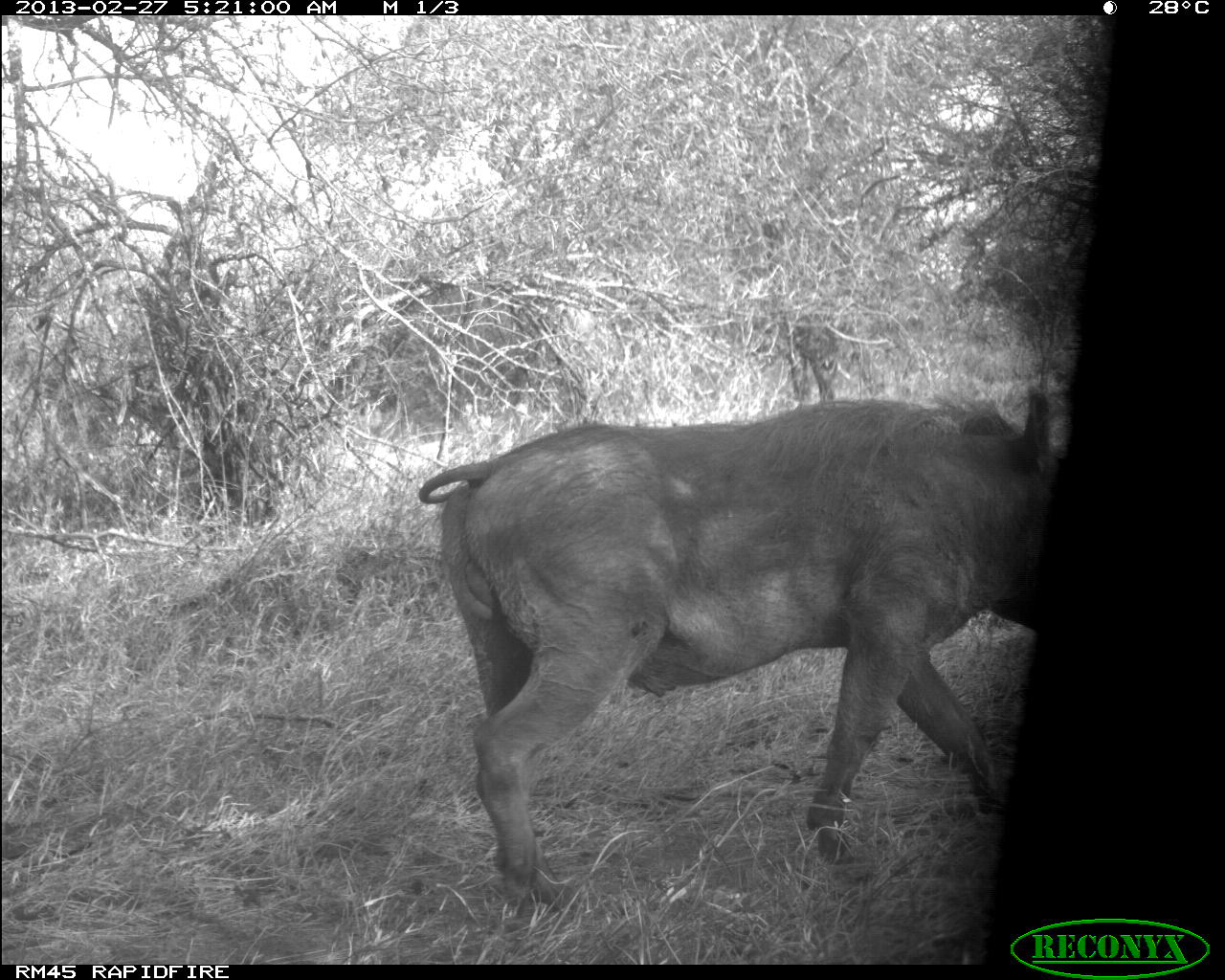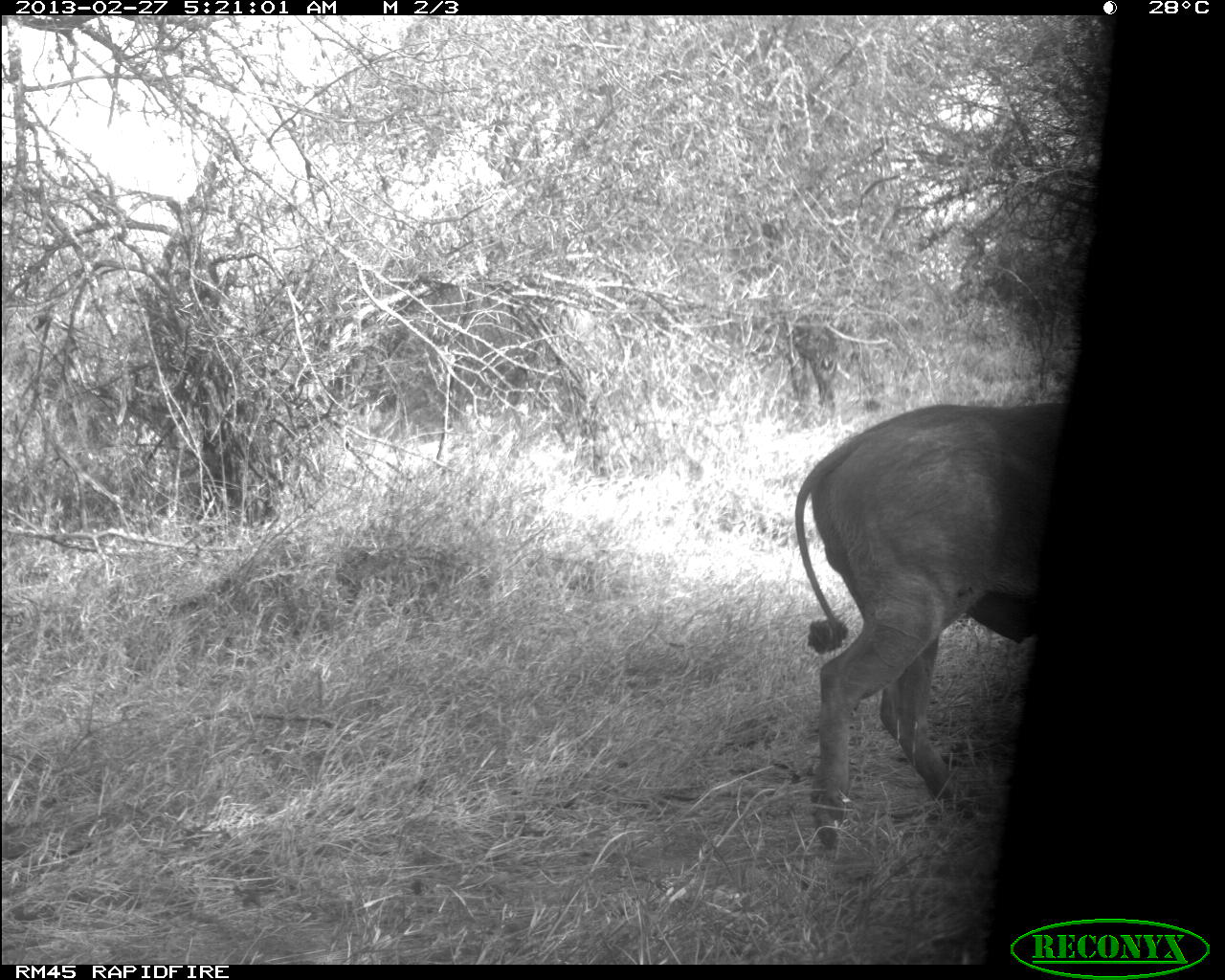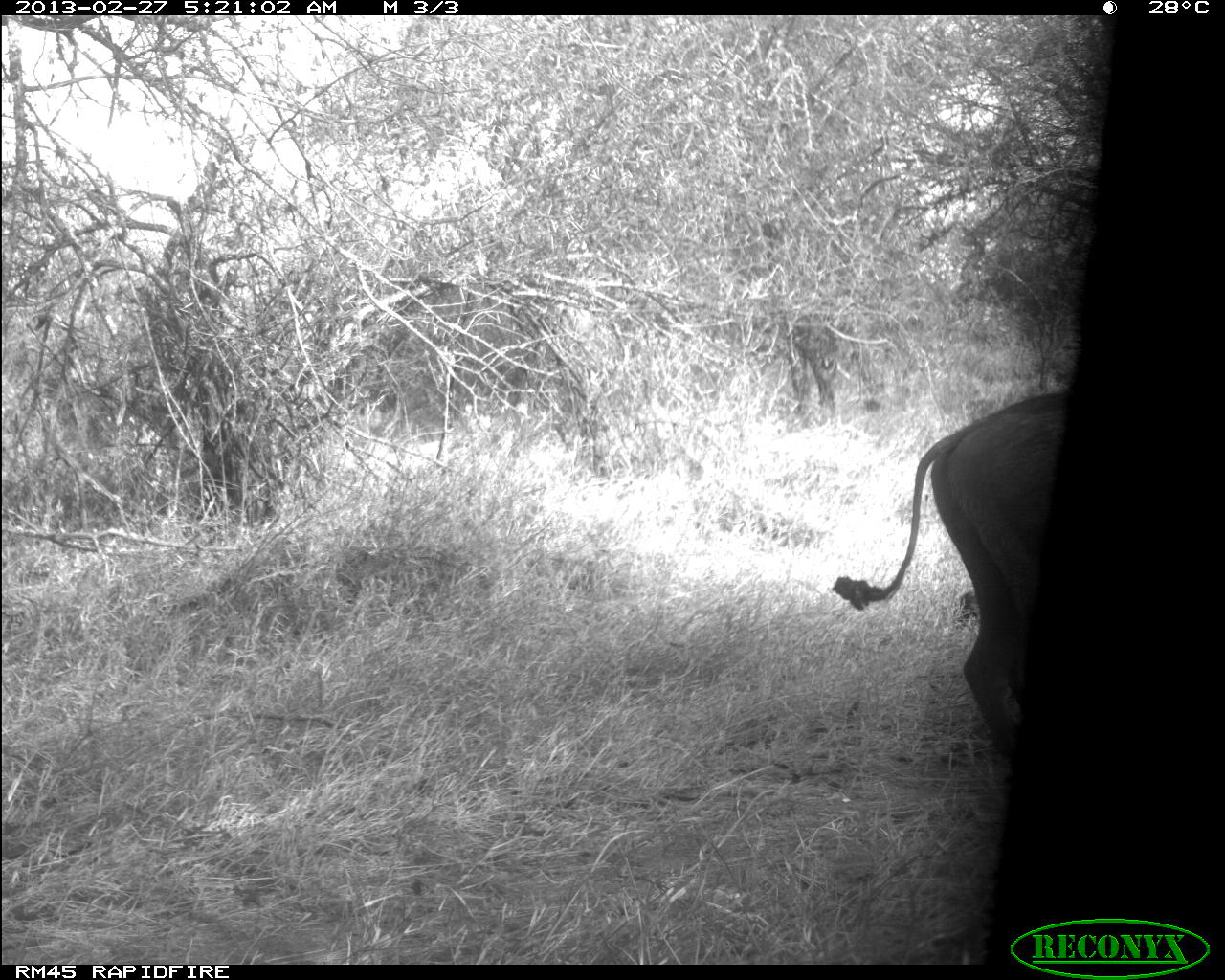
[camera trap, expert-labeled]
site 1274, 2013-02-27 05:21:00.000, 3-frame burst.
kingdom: Animalia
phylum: Chordata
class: Mammalia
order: Artiodactyla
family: Suidae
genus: Phacochoerus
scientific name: Phacochoerus africanus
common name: common warthog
Phacochoerus africanus (common warthog), count 1.